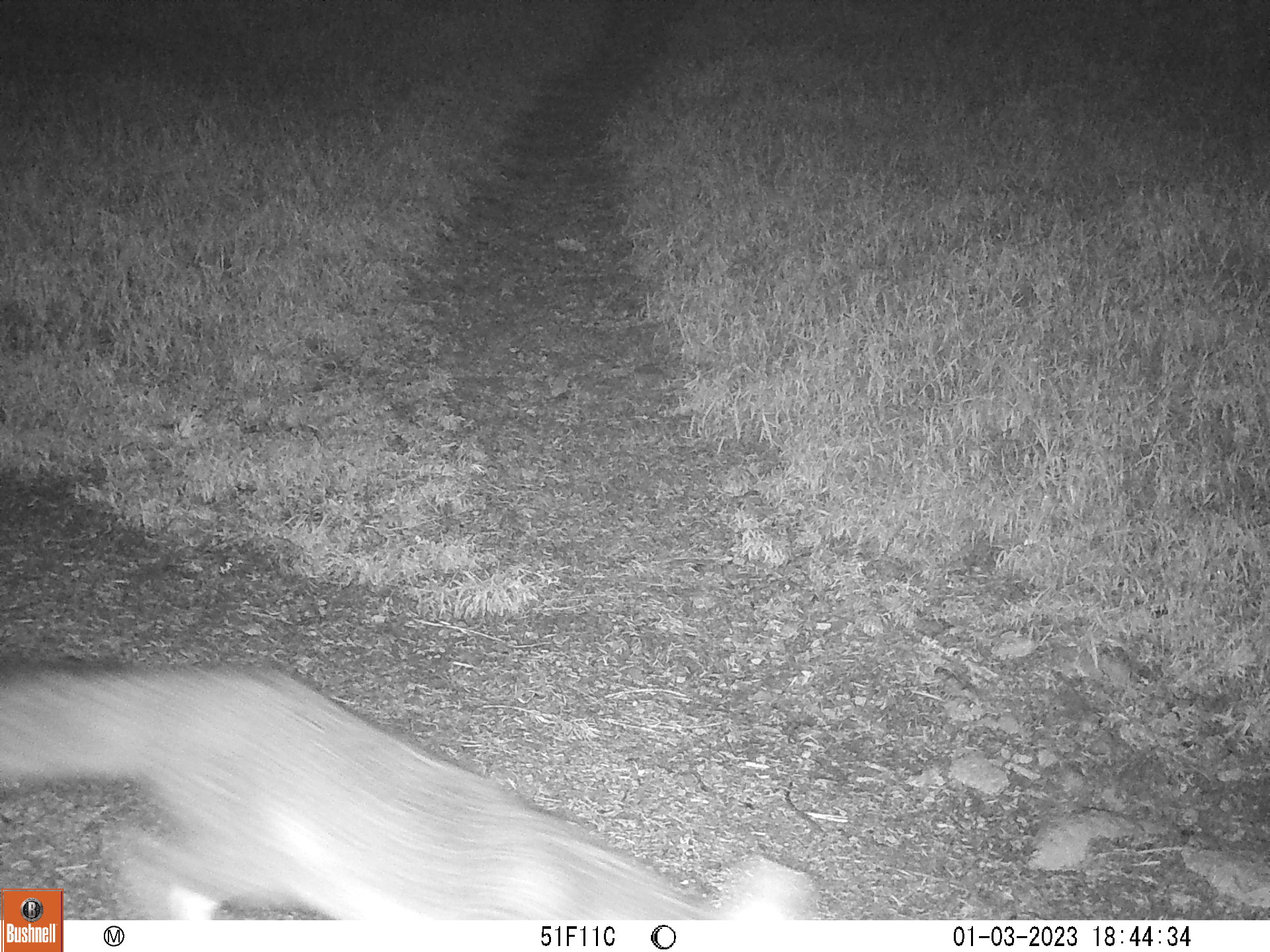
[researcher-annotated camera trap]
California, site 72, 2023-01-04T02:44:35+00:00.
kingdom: Animalia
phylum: Chordata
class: Mammalia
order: Carnivora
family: Canidae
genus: Urocyon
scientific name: Urocyon cinereoargenteus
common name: gray fox